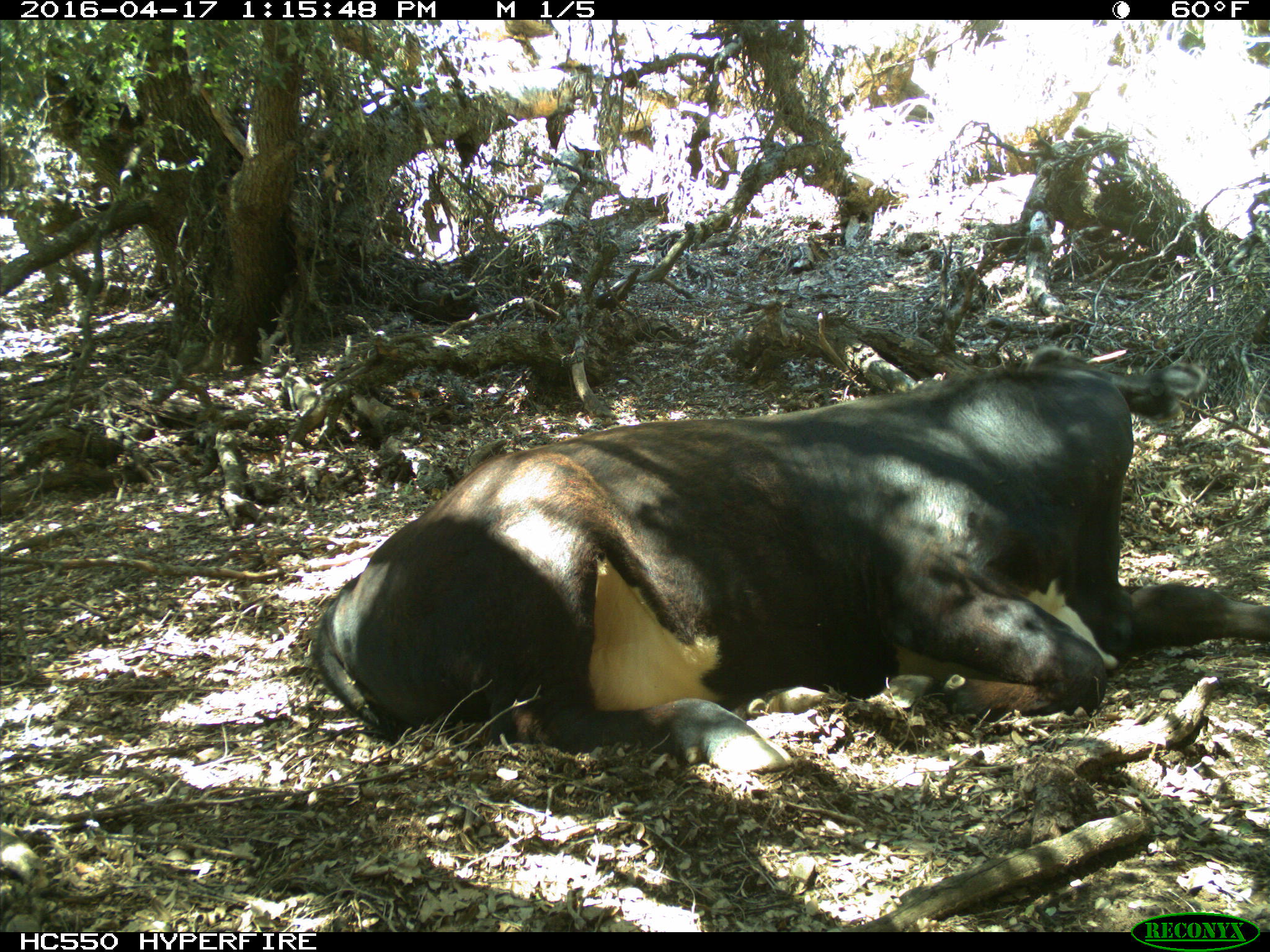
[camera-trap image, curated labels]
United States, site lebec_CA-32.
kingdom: Animalia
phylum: Chordata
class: Mammalia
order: Artiodactyla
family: Bovidae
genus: Bos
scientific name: Bos taurus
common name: domestic cow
Bos taurus (domestic cow).